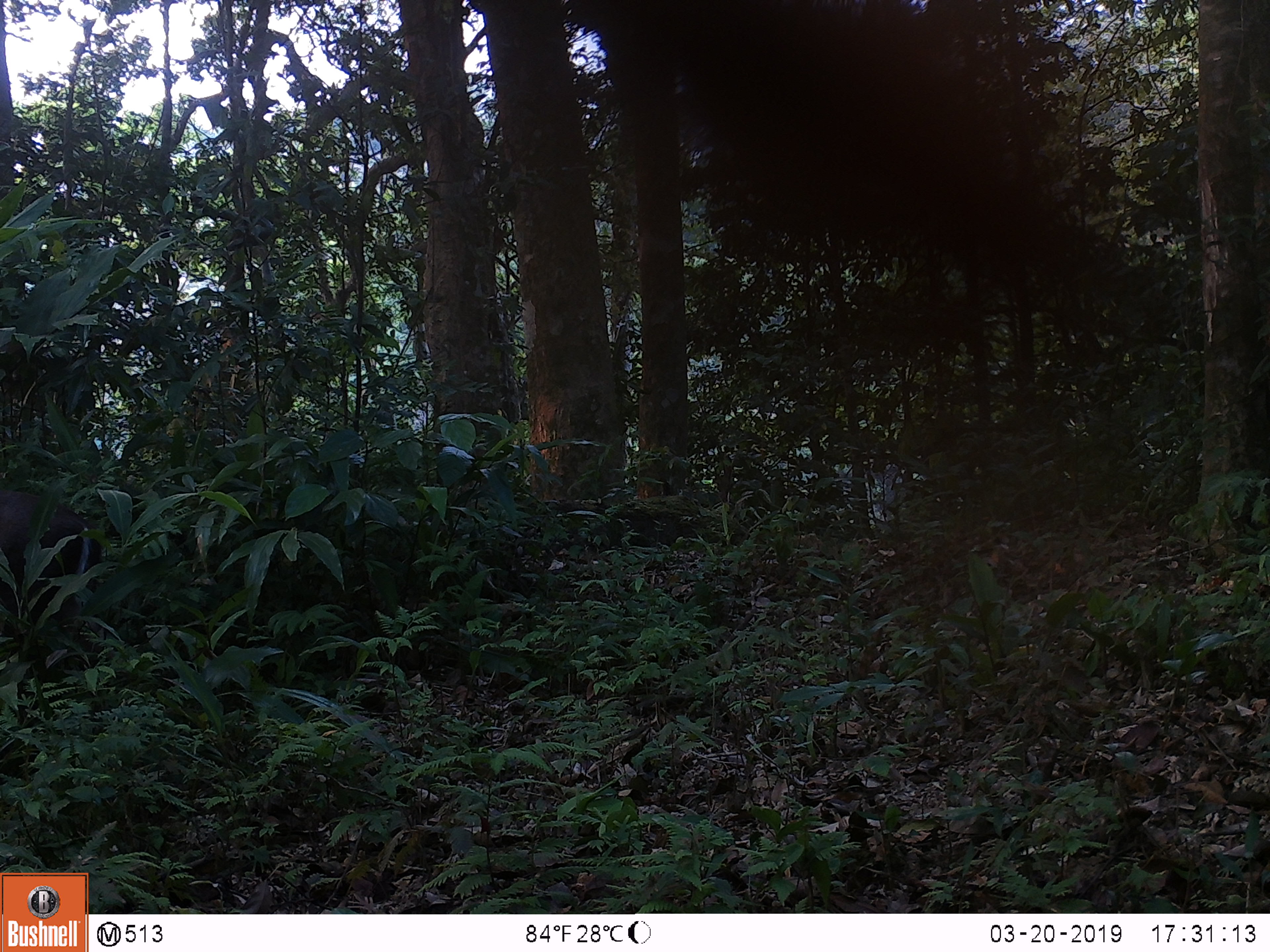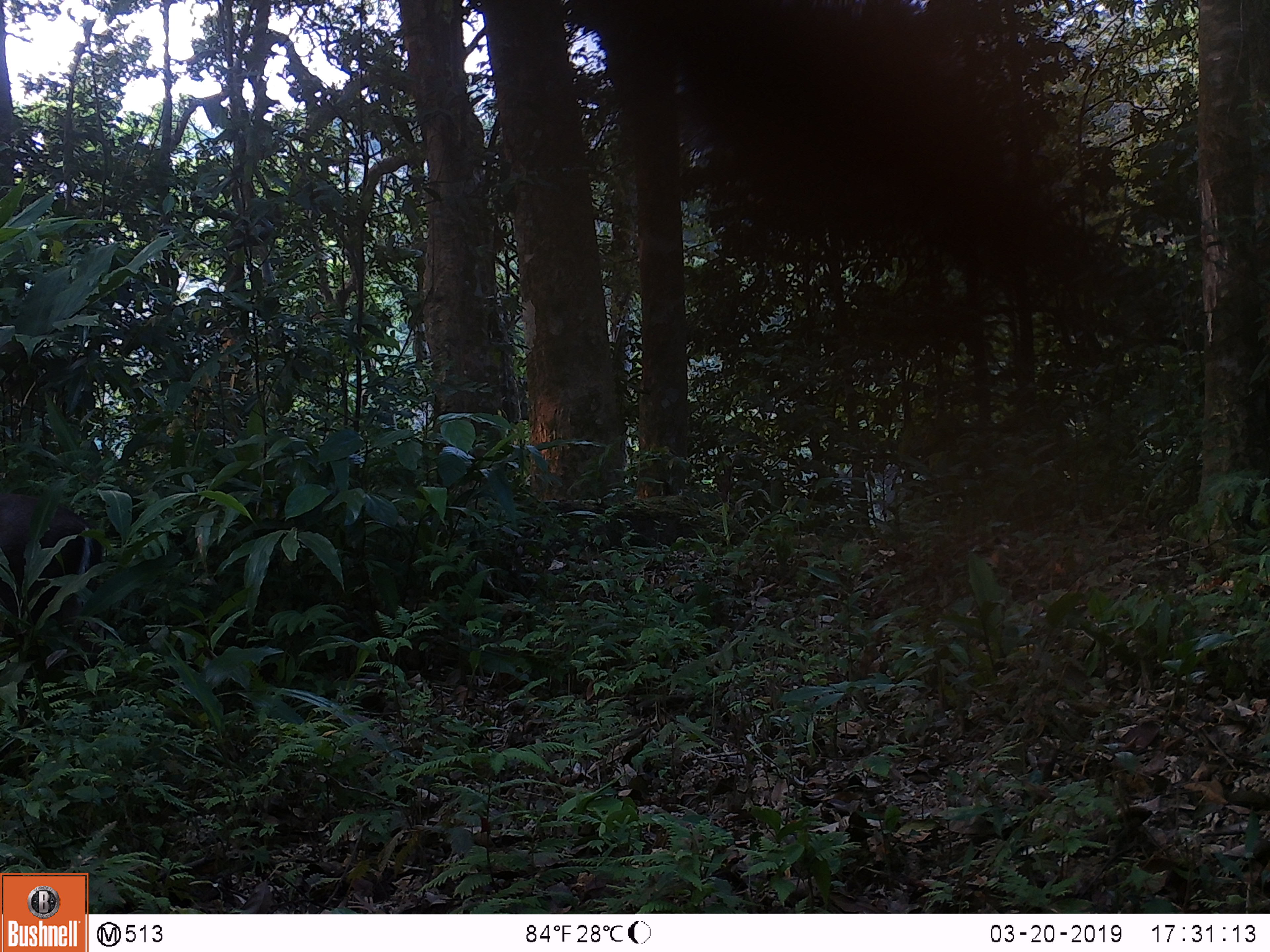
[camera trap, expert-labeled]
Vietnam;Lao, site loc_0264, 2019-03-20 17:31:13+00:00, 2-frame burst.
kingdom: Animalia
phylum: Chordata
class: Mammalia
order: Artiodactyla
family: Cervidae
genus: Muntiacus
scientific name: Muntiacus rooseveltorum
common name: roosevelt's muntjac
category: roosevelts muntjac group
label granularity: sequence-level